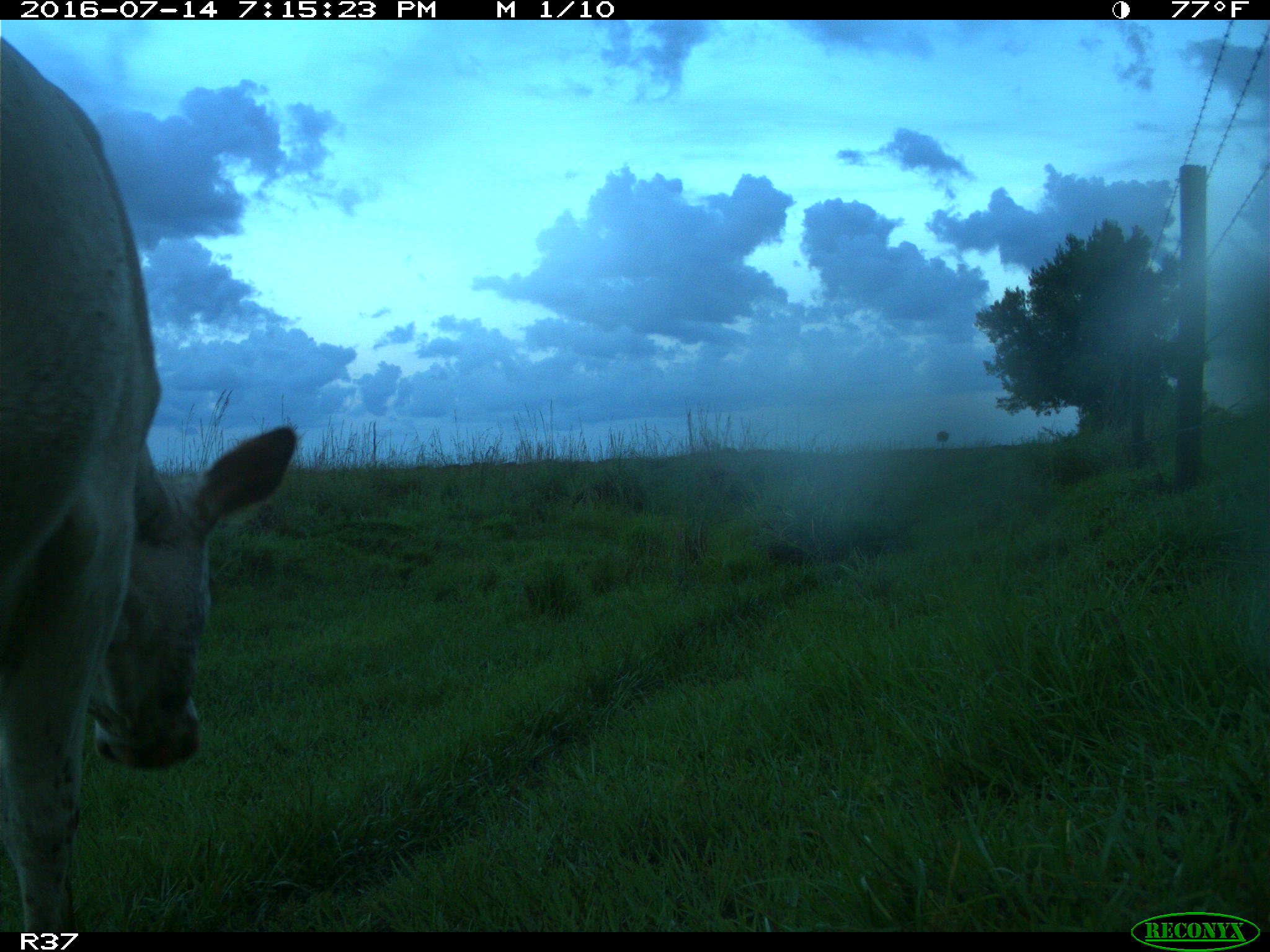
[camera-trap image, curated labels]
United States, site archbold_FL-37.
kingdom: Animalia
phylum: Chordata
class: Mammalia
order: Artiodactyla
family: Bovidae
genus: Bos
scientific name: Bos taurus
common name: domestic cow